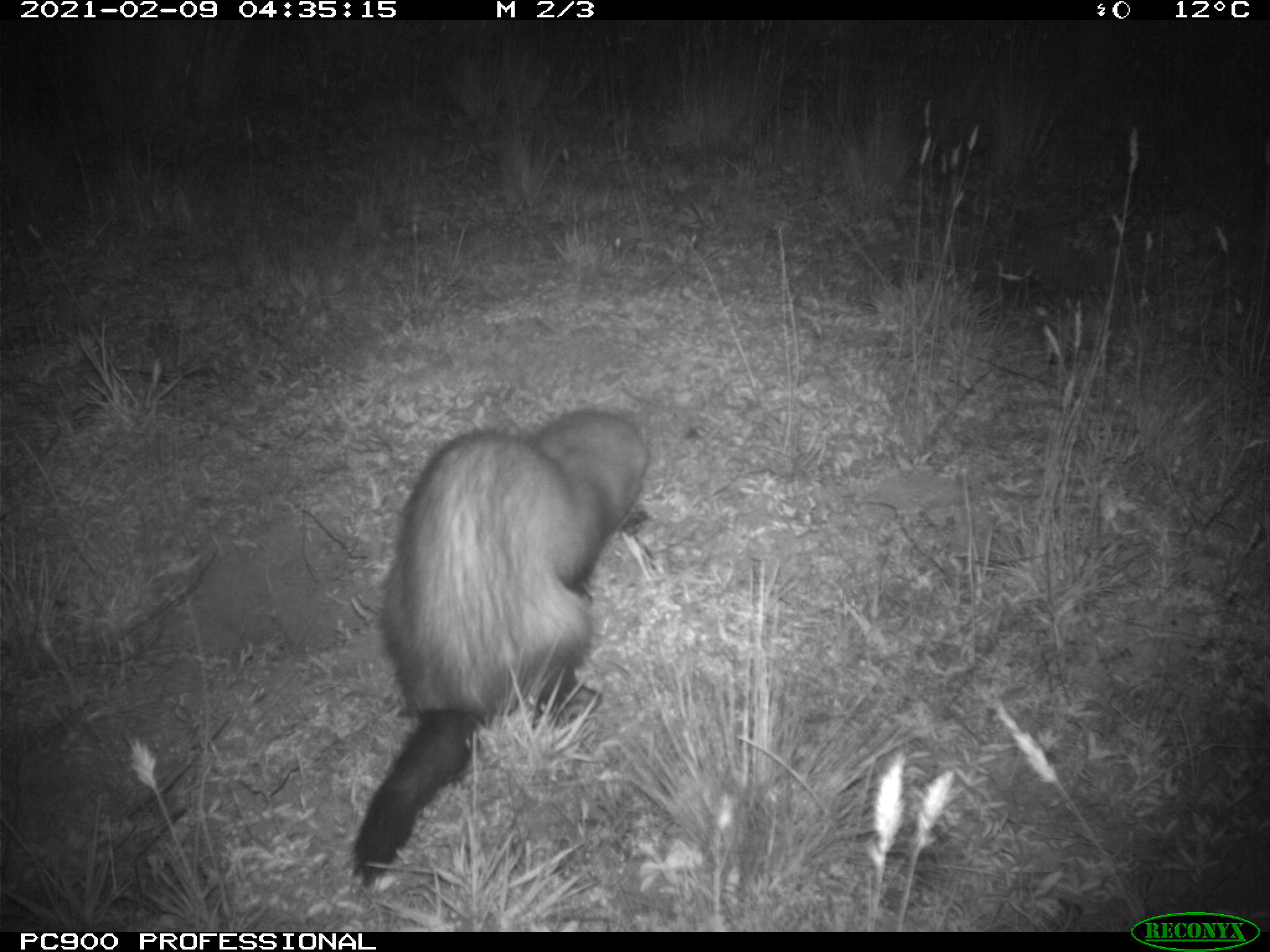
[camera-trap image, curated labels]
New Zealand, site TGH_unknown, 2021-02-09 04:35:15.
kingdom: Animalia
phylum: Chordata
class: Mammalia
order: Carnivora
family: Mustelidae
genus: Mustela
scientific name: Mustela furo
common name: ferret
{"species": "ferret (Mustela furo)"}